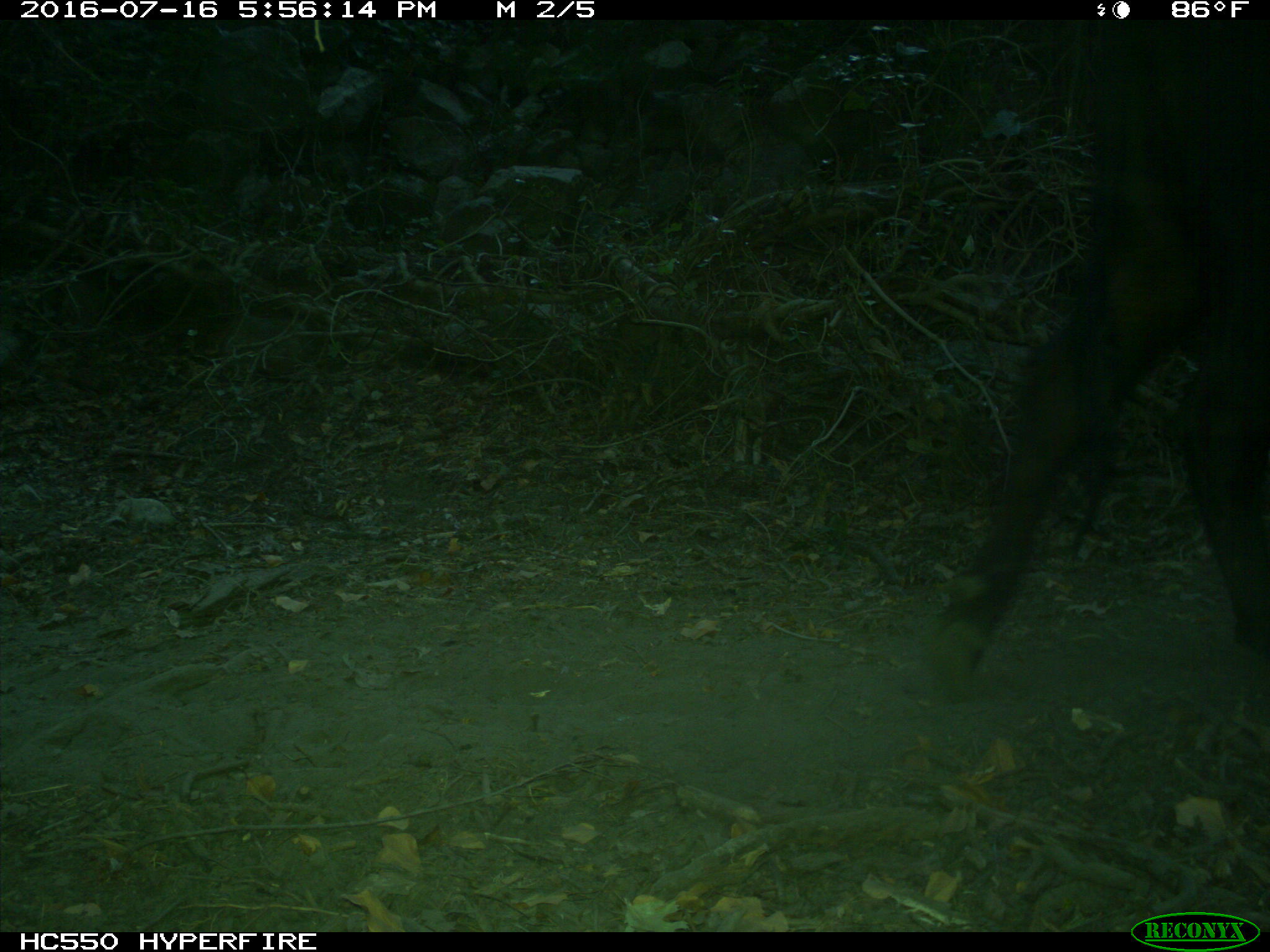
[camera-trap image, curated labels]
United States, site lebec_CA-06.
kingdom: Animalia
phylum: Chordata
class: Mammalia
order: Artiodactyla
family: Bovidae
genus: Bos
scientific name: Bos taurus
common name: domestic cow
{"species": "Bos taurus (domestic cow)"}